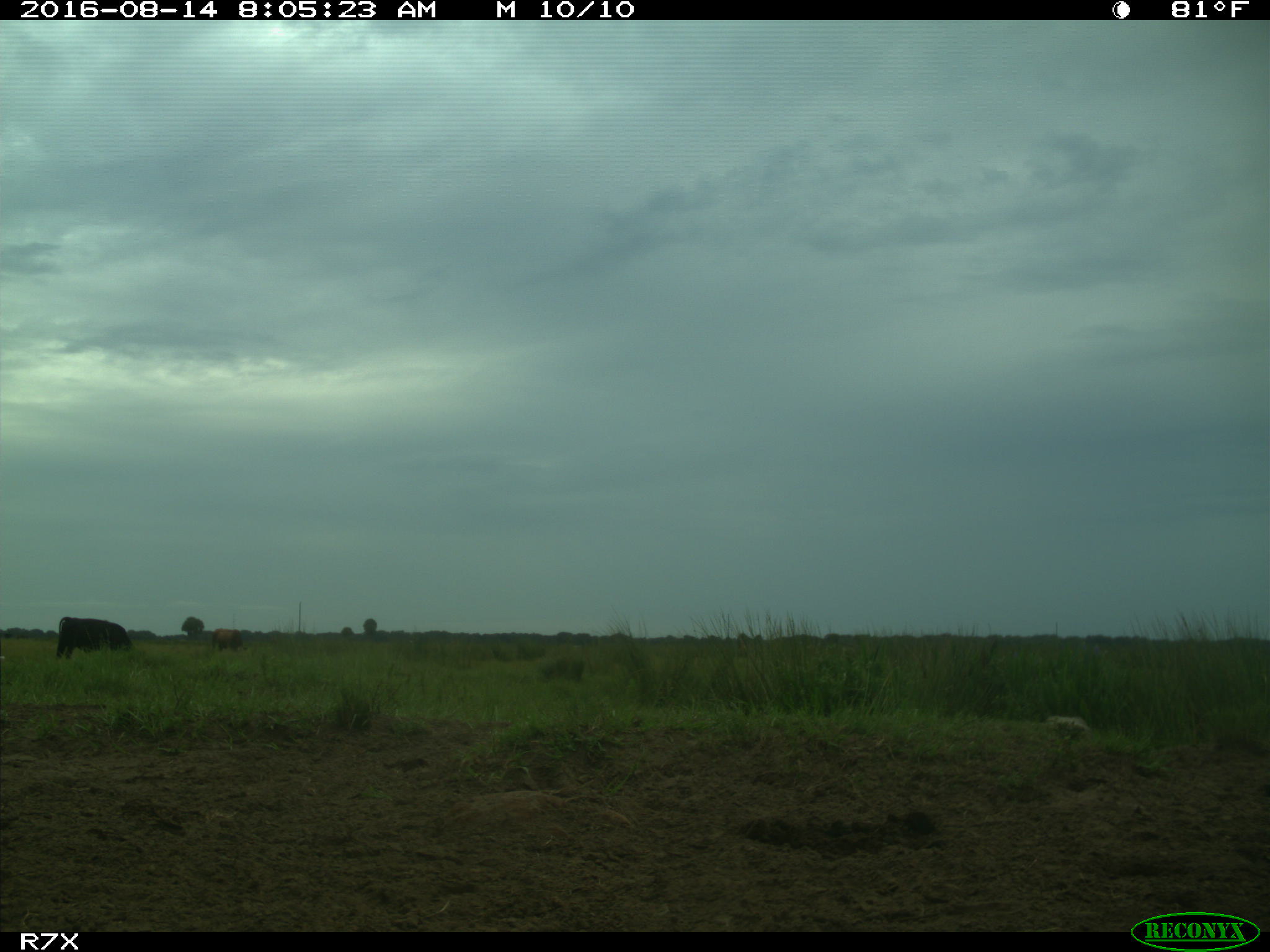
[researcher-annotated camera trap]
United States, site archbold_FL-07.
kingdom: Animalia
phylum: Chordata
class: Mammalia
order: Artiodactyla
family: Bovidae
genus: Bos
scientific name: Bos taurus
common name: domestic cow